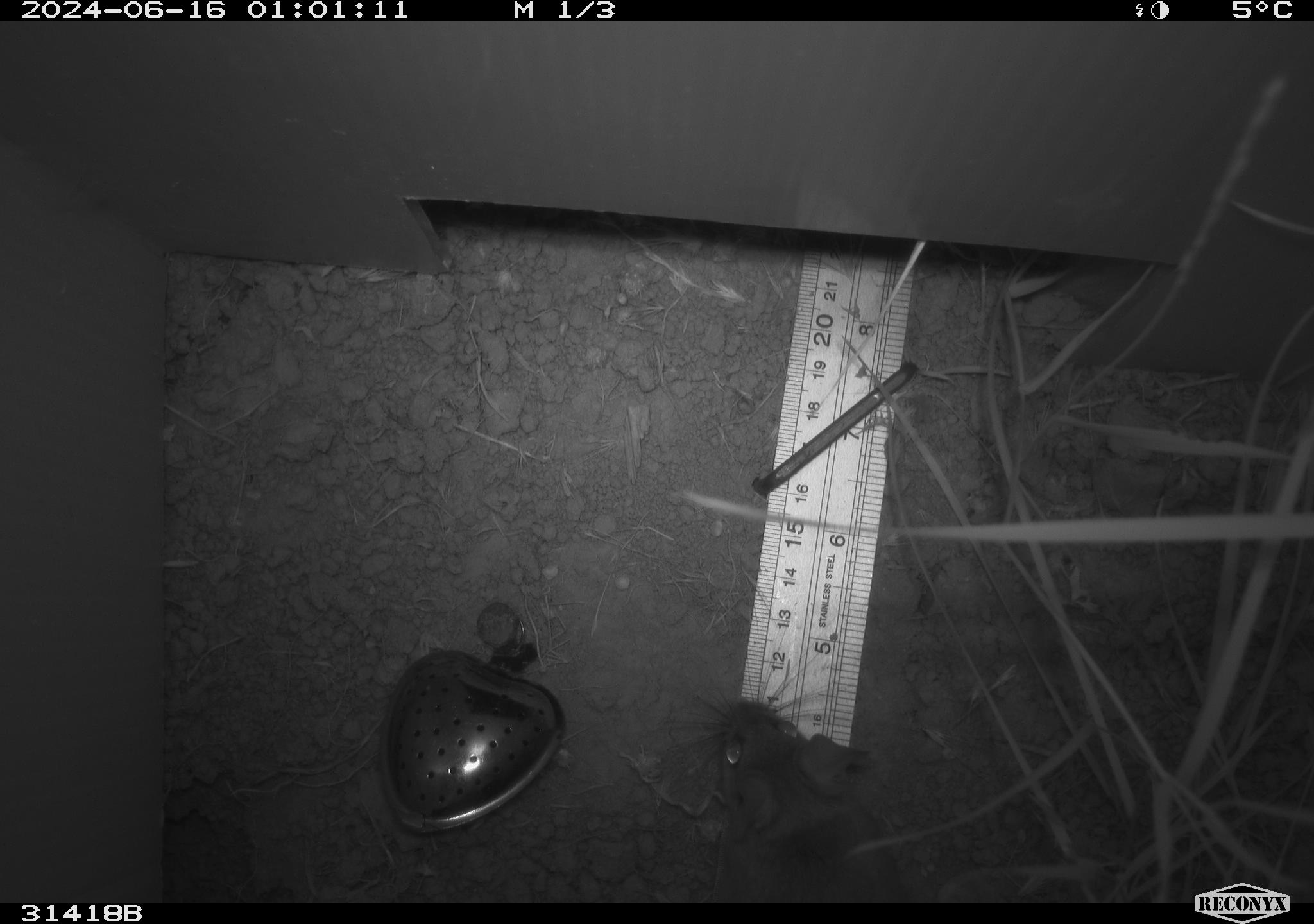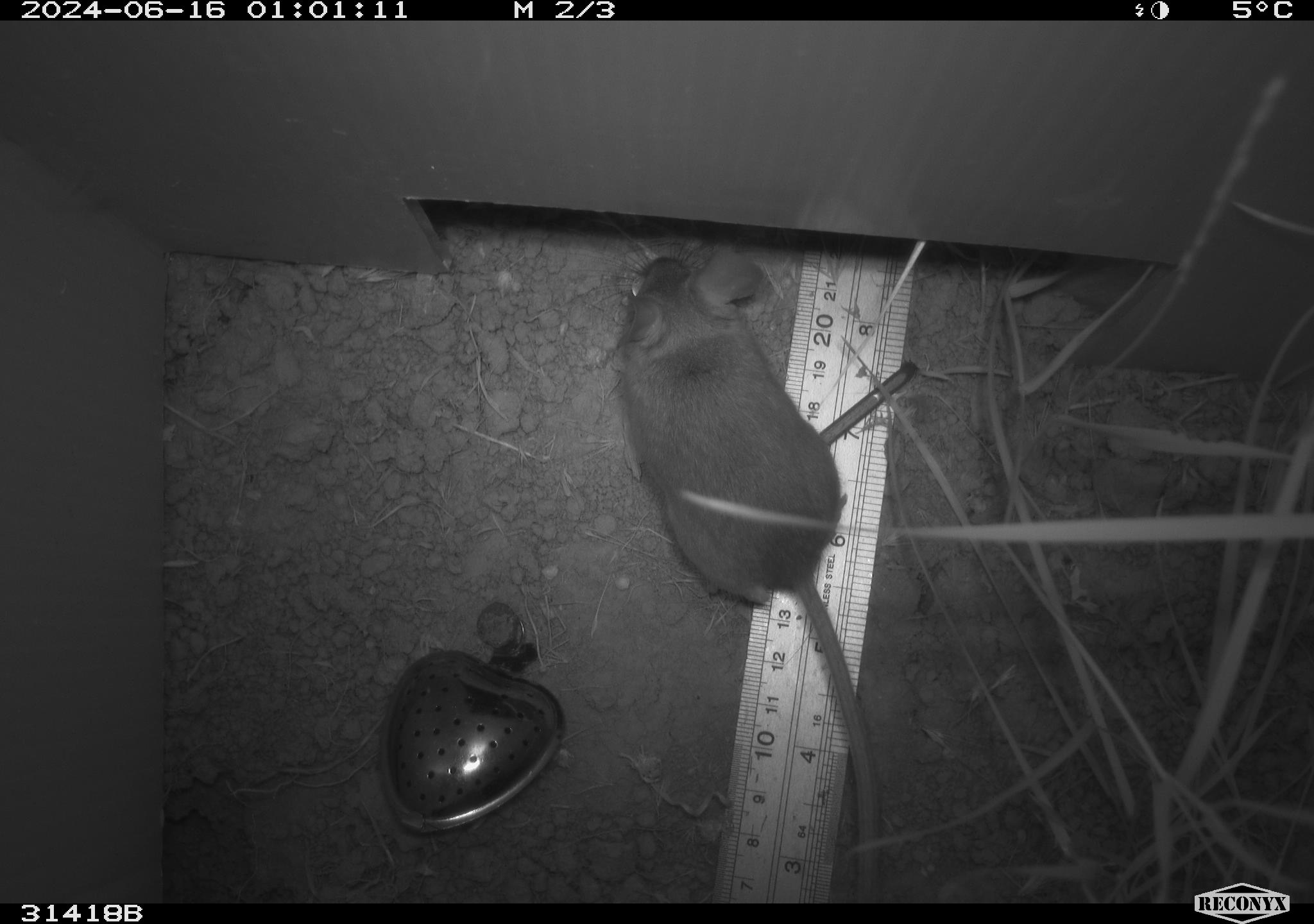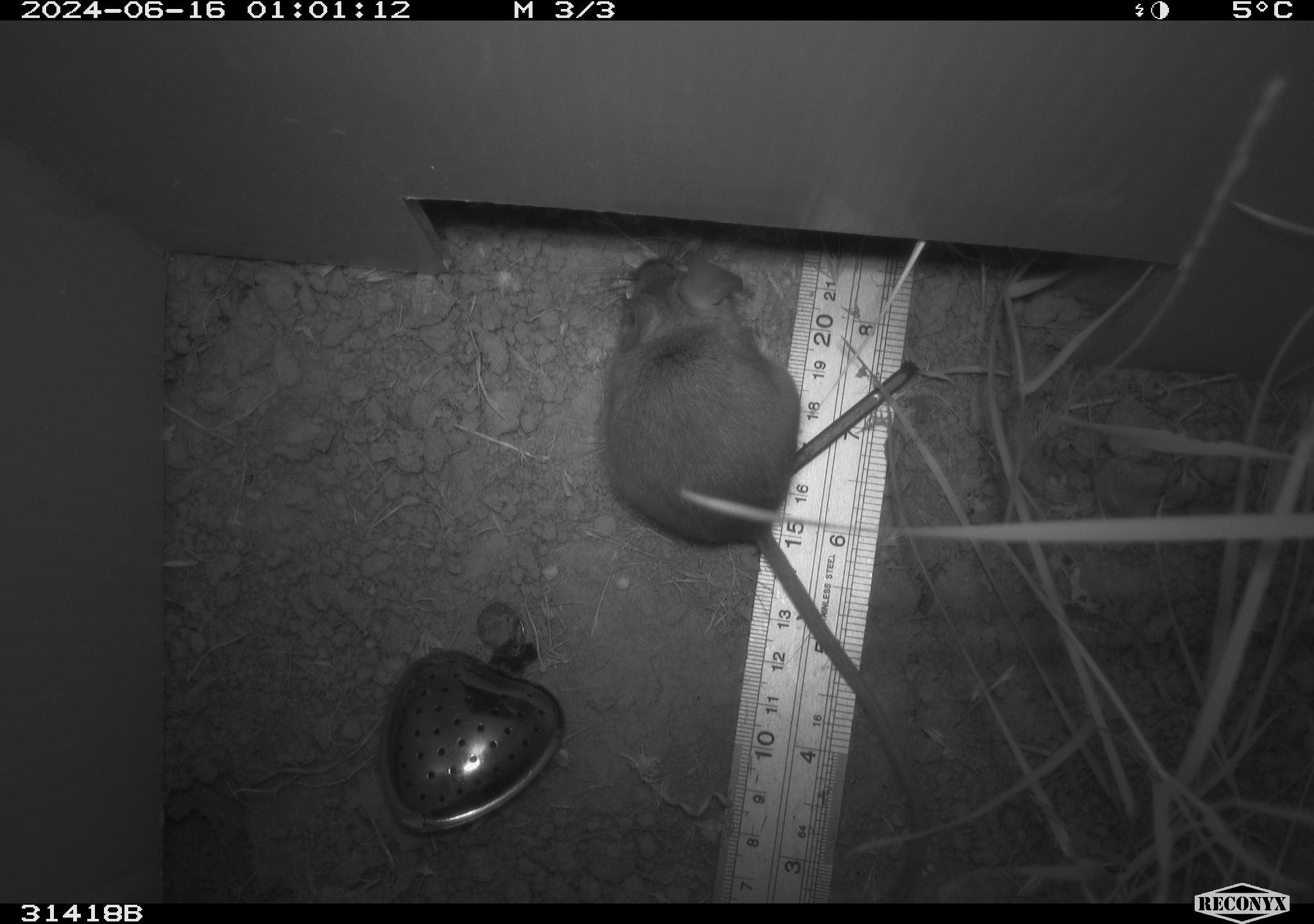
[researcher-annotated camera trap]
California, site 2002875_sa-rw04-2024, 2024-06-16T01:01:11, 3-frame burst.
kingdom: Animalia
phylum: Chordata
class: Mammalia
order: Rodentia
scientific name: Rodentia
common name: rodent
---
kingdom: Animalia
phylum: Chordata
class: Mammalia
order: Rodentia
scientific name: Rodentia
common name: mouse species